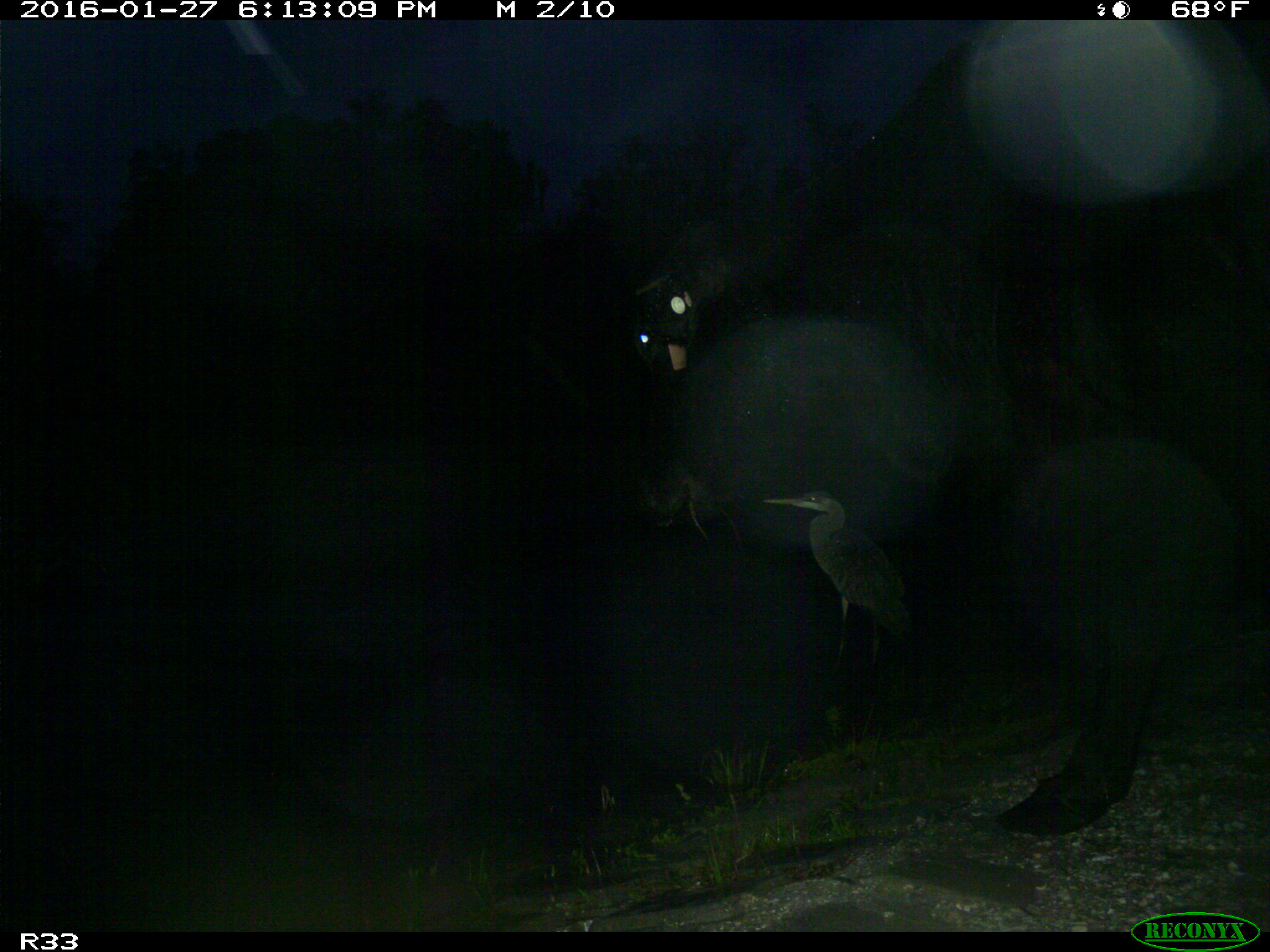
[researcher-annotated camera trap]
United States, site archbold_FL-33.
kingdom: Animalia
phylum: Chordata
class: Mammalia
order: Artiodactyla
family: Bovidae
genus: Bos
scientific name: Bos taurus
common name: domestic cow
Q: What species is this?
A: Bos taurus (domestic cow).